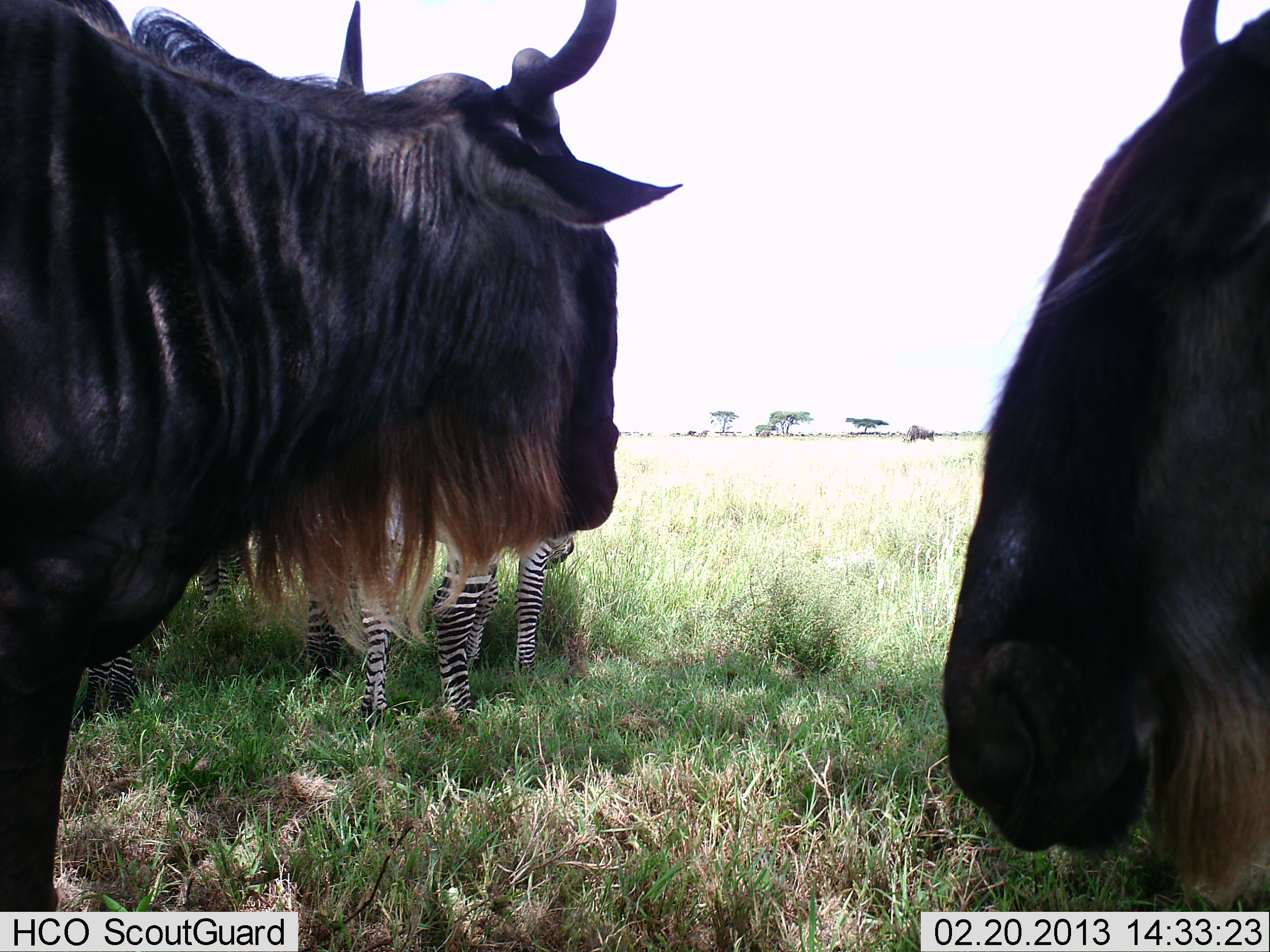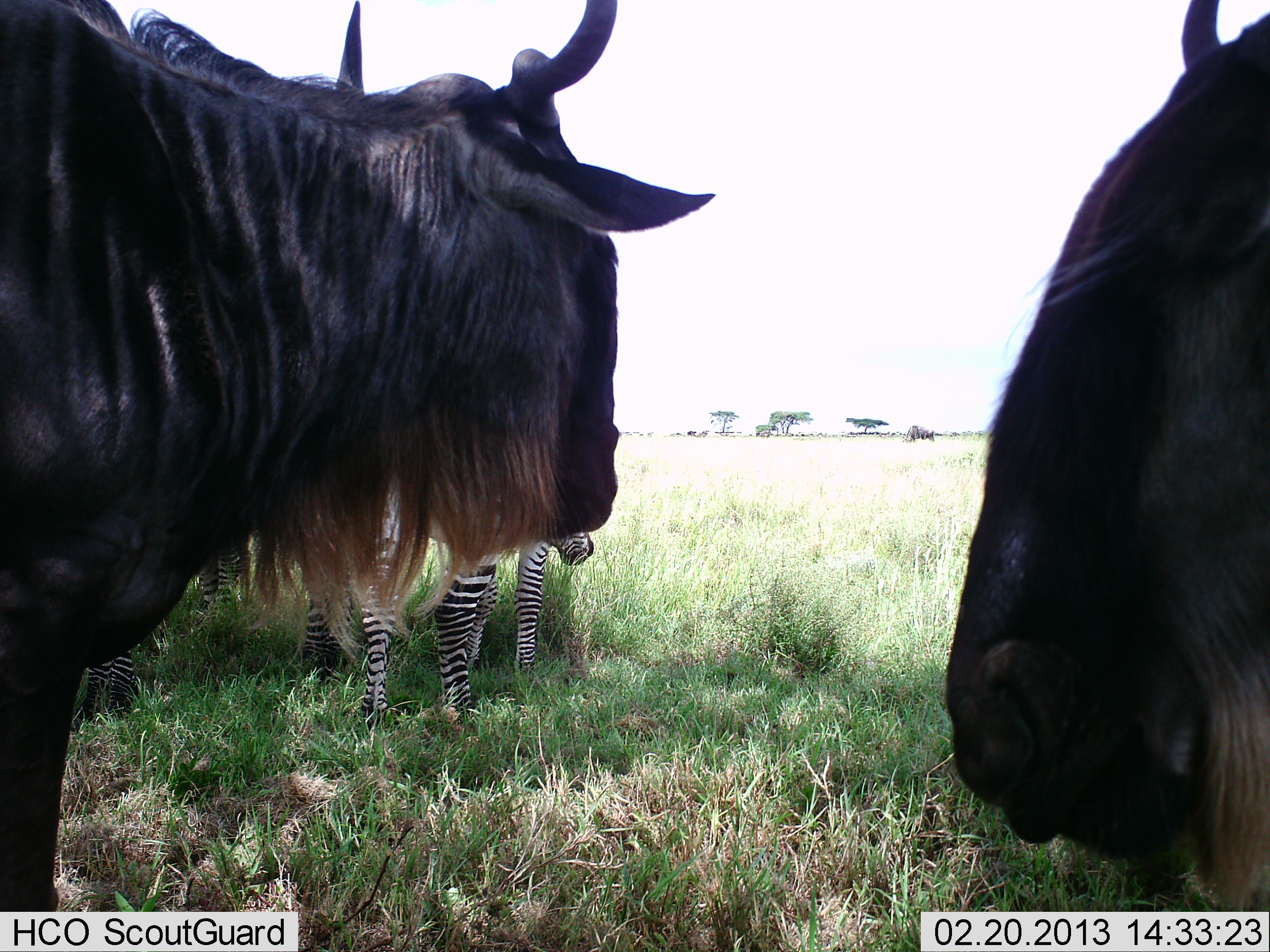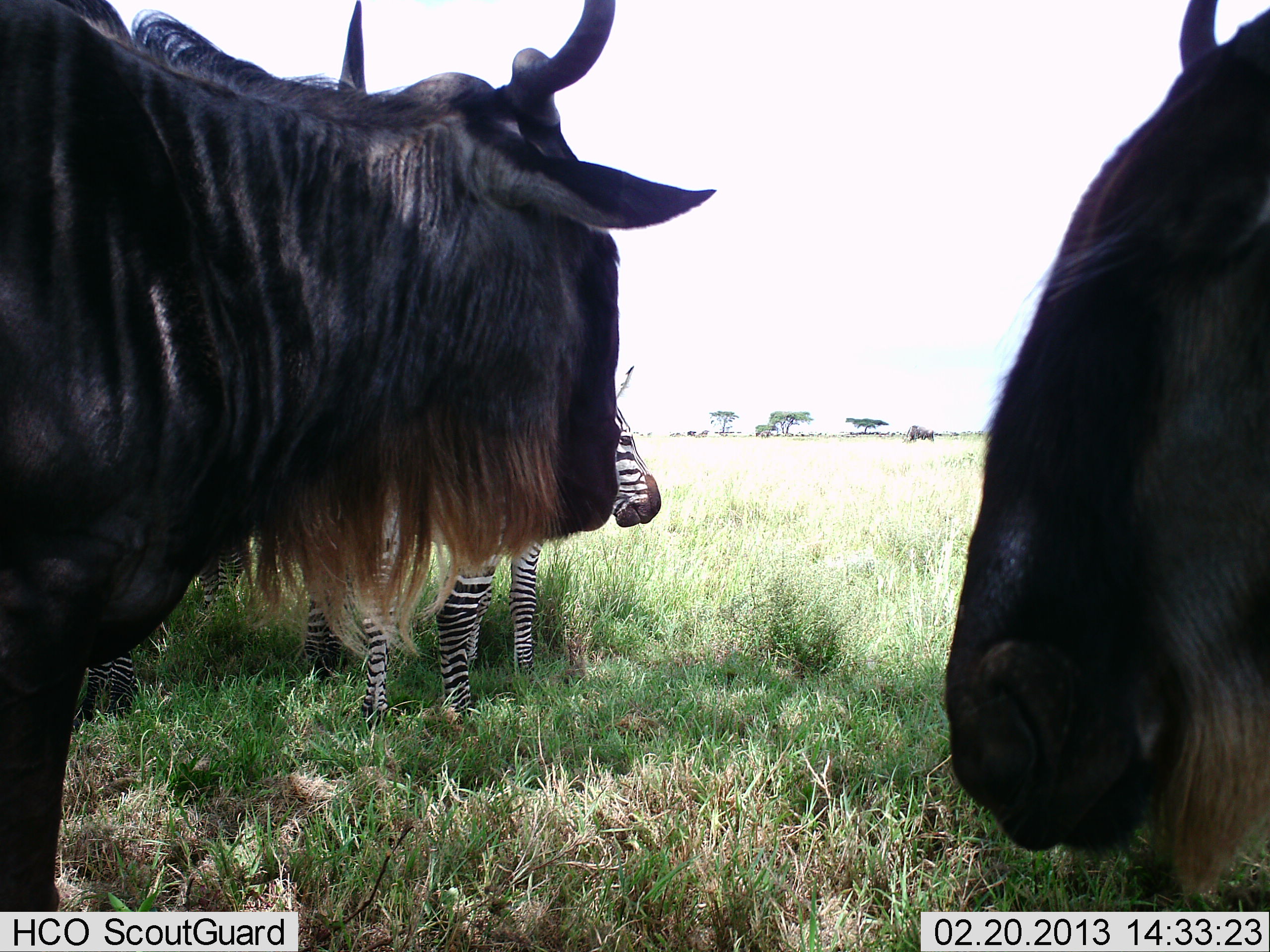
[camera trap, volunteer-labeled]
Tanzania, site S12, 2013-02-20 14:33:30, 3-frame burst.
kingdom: Animalia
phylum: Chordata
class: Mammalia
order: Artiodactyla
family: Bovidae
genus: Connochaetes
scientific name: Connochaetes taurinus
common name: blue wildebeest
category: wildebeest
Wildebeest (blue wildebeest) (Connochaetes taurinus), count 2. Behavior (volunteer vote fractions): standing 85%, resting 0%, moving 0%, interacting 0%. Young present (vote fraction): 0%. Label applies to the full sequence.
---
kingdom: Animalia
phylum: Chordata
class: Mammalia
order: Perissodactyla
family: Equidae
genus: Equus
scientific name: Equus quagga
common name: plains zebra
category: zebra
Zebra (plains zebra) (Equus quagga), count 3. Behavior (volunteer vote fractions): standing 78%, resting 0%, moving 0%, interacting 0%. Young present (vote fraction): 0%. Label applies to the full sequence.